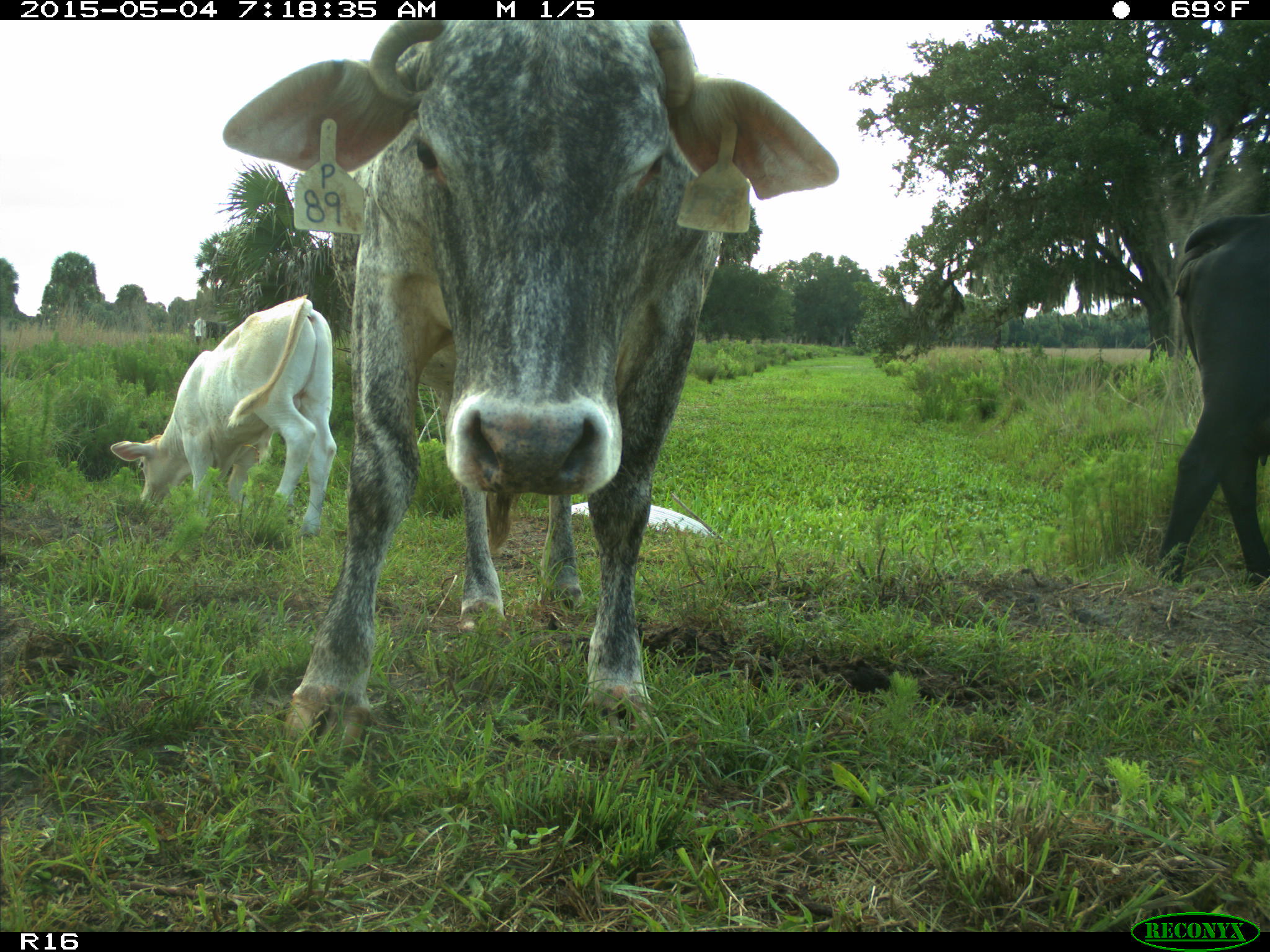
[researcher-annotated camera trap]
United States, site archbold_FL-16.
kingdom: Animalia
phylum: Chordata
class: Mammalia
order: Artiodactyla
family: Bovidae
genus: Bos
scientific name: Bos taurus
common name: domestic cow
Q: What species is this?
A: Bos taurus (domestic cow).